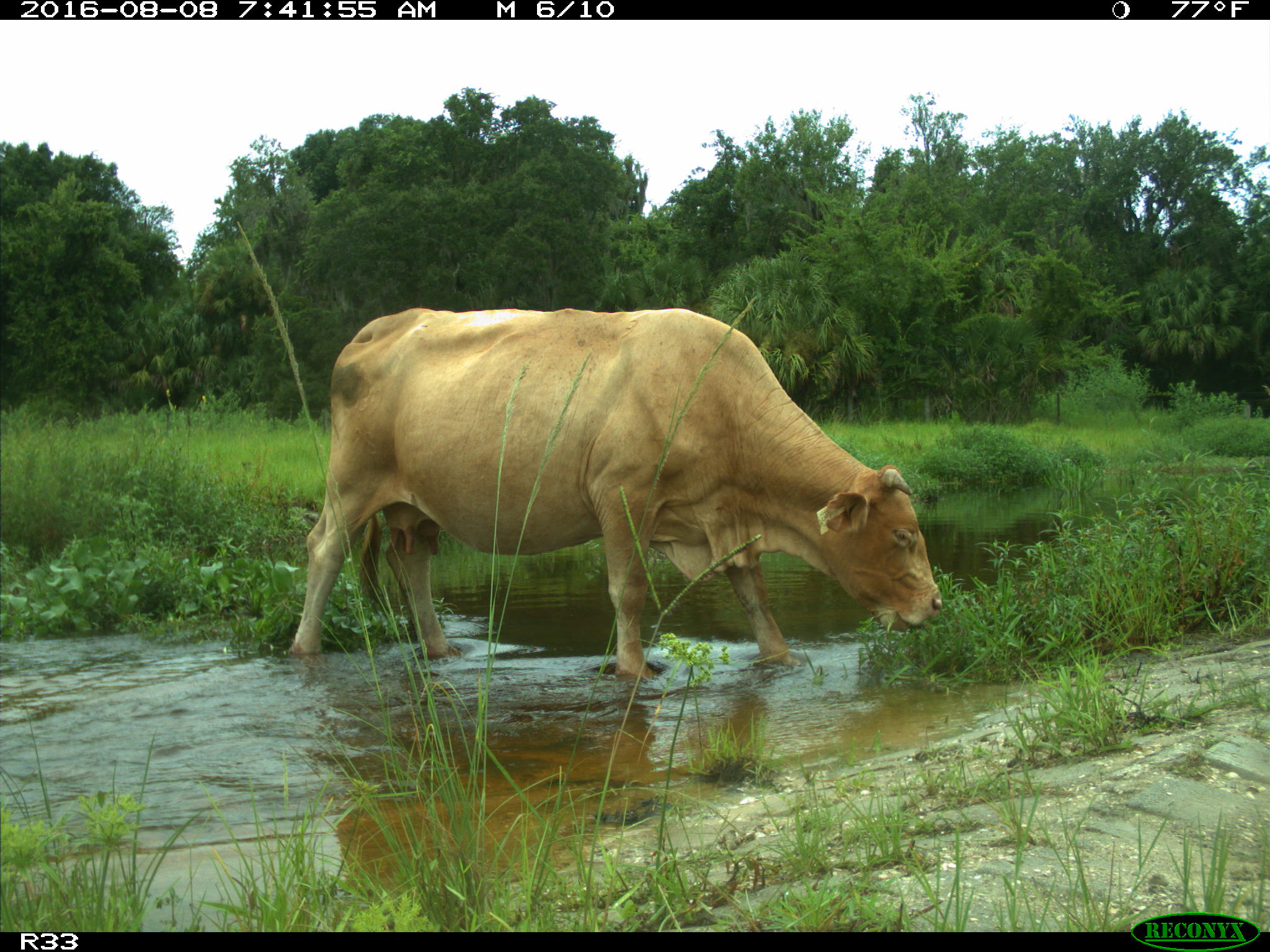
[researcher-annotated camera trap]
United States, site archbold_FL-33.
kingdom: Animalia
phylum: Chordata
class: Mammalia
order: Artiodactyla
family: Bovidae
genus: Bos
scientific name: Bos taurus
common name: domestic cow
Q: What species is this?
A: Bos taurus (domestic cow).